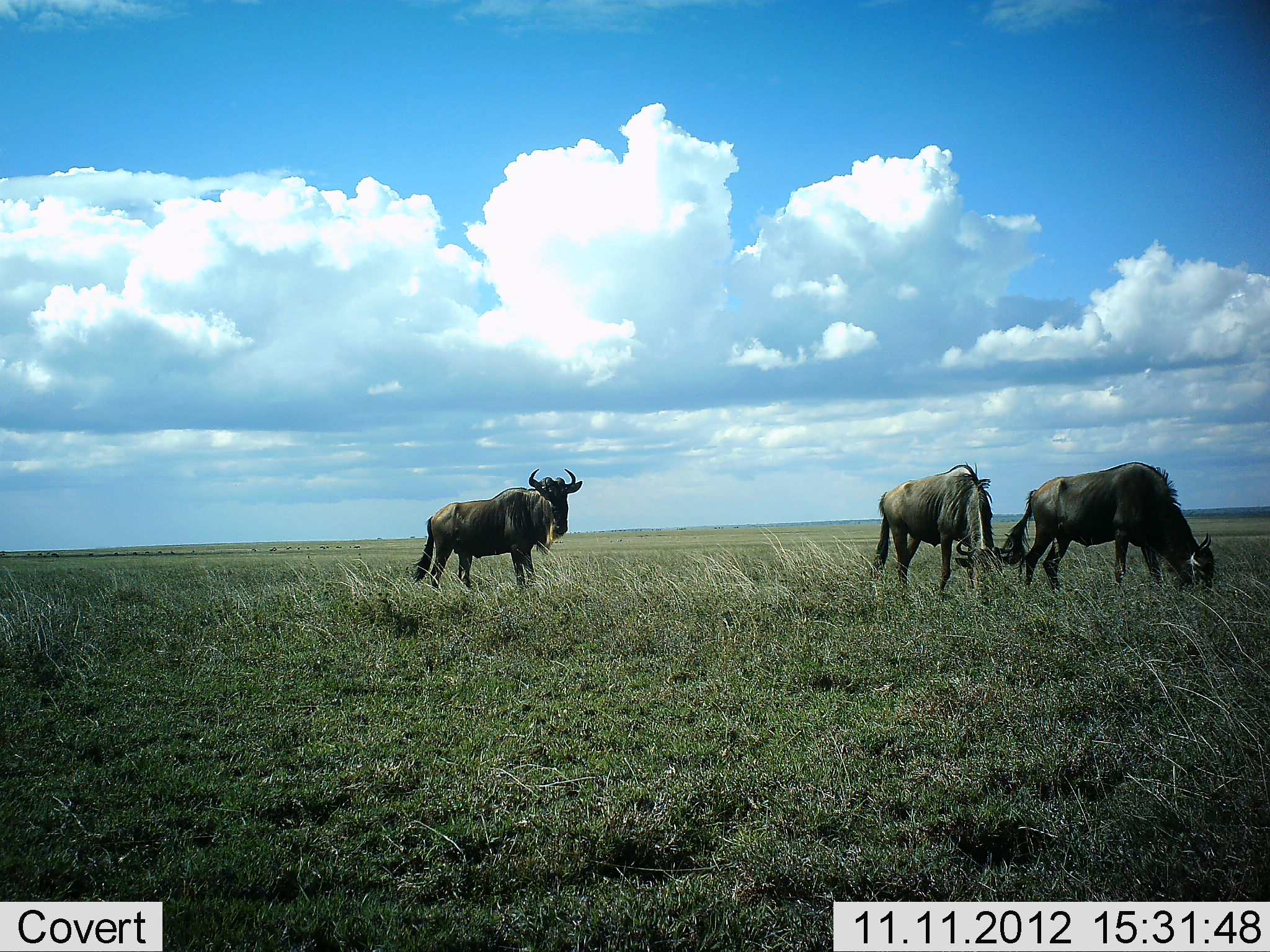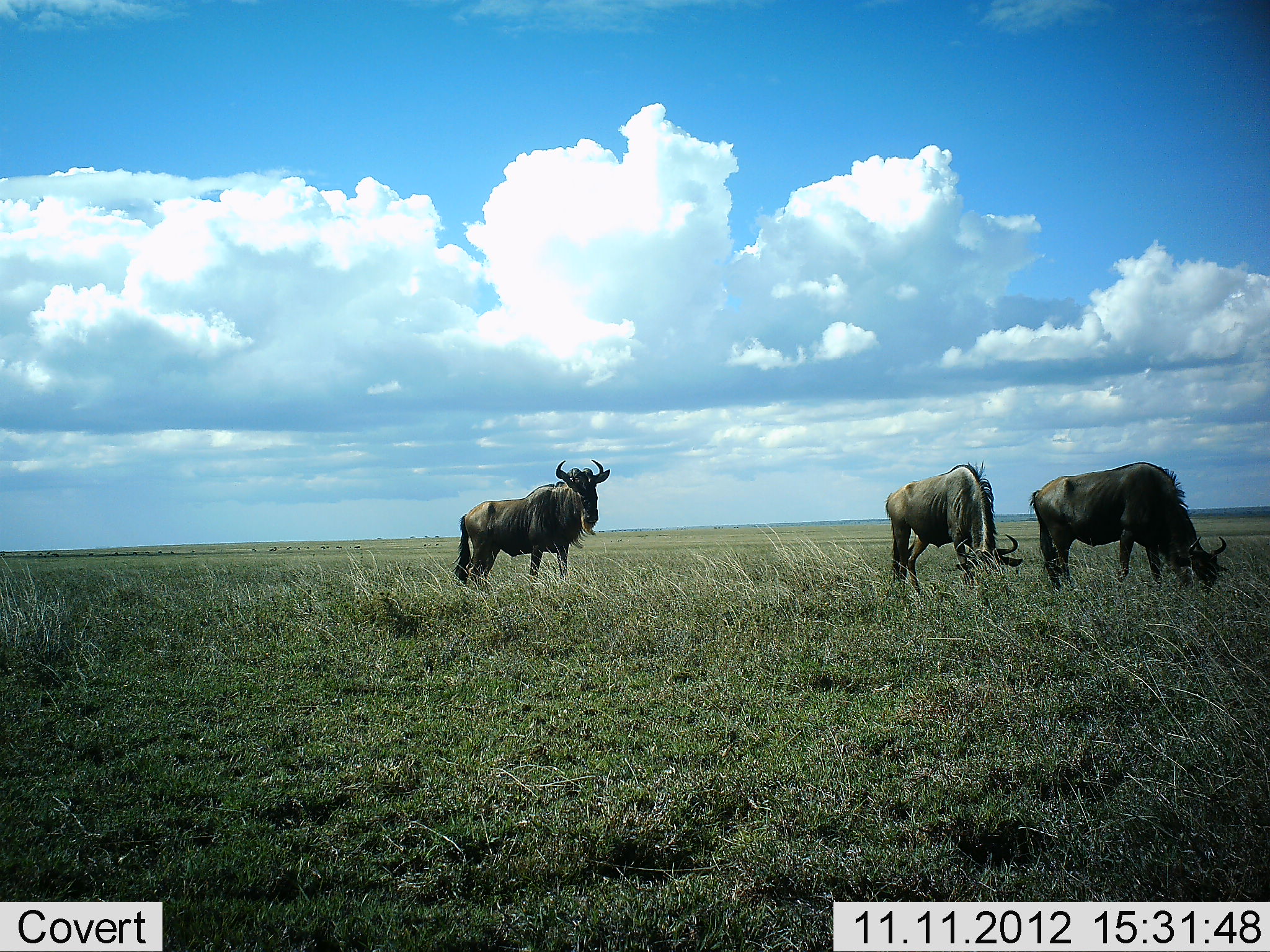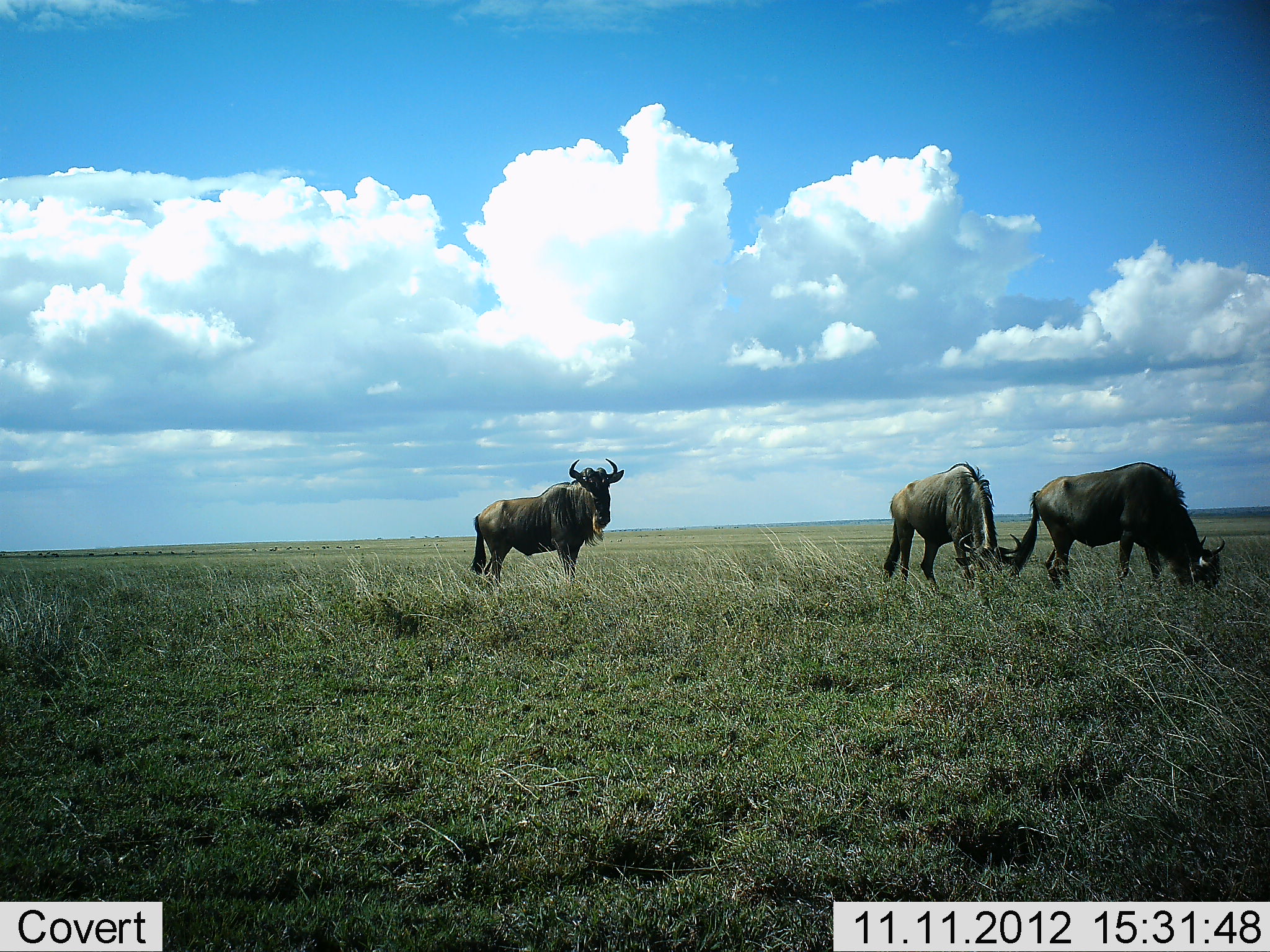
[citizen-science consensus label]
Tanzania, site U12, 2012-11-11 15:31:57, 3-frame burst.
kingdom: Animalia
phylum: Chordata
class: Mammalia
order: Artiodactyla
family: Bovidae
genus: Connochaetes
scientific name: Connochaetes taurinus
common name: blue wildebeest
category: wildebeest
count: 3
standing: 70%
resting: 0%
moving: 30%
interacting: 0%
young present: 0%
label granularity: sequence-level